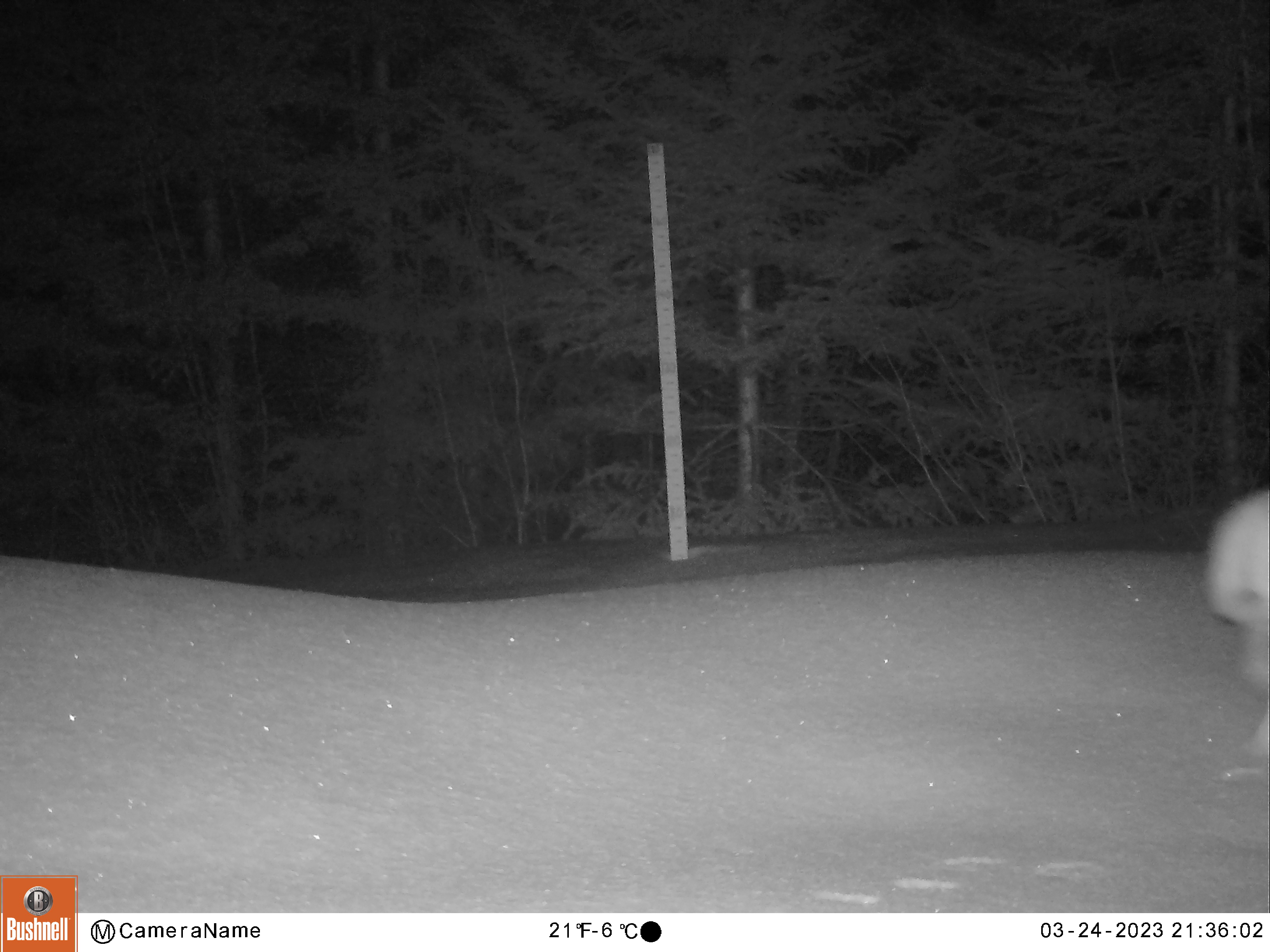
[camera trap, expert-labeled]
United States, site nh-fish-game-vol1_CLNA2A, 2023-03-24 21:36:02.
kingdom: Animalia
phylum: Chordata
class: Mammalia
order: Lagomorpha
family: Leporidae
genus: Lepus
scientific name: Lepus americanus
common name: snowshoe hare